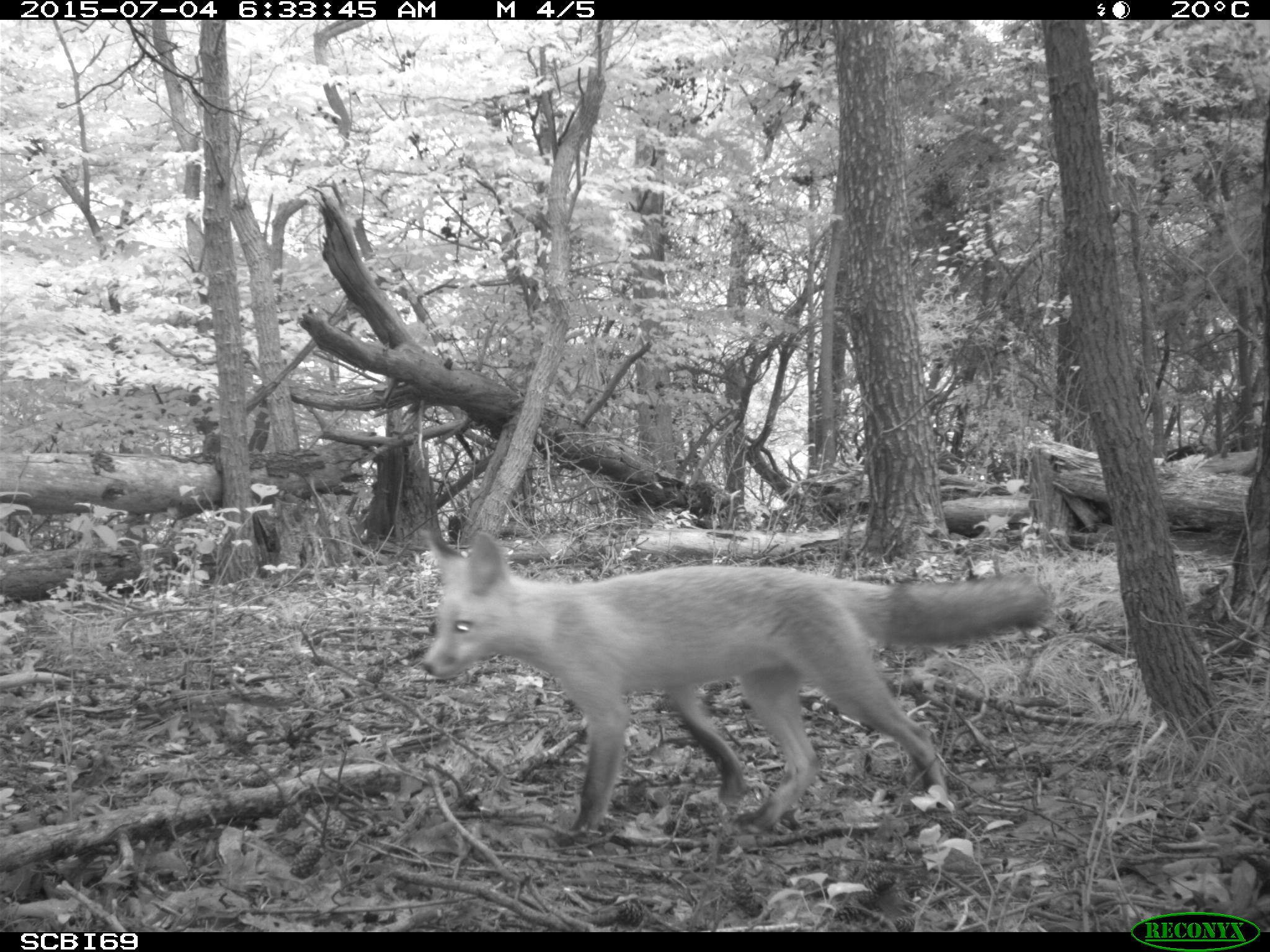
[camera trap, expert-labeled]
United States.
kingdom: Animalia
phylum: Chordata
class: Mammalia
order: Carnivora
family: Canidae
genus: Vulpes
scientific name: Vulpes vulpes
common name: red fox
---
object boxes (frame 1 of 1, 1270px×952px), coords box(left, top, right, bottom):
Red Fox: box(415, 516, 1066, 862)